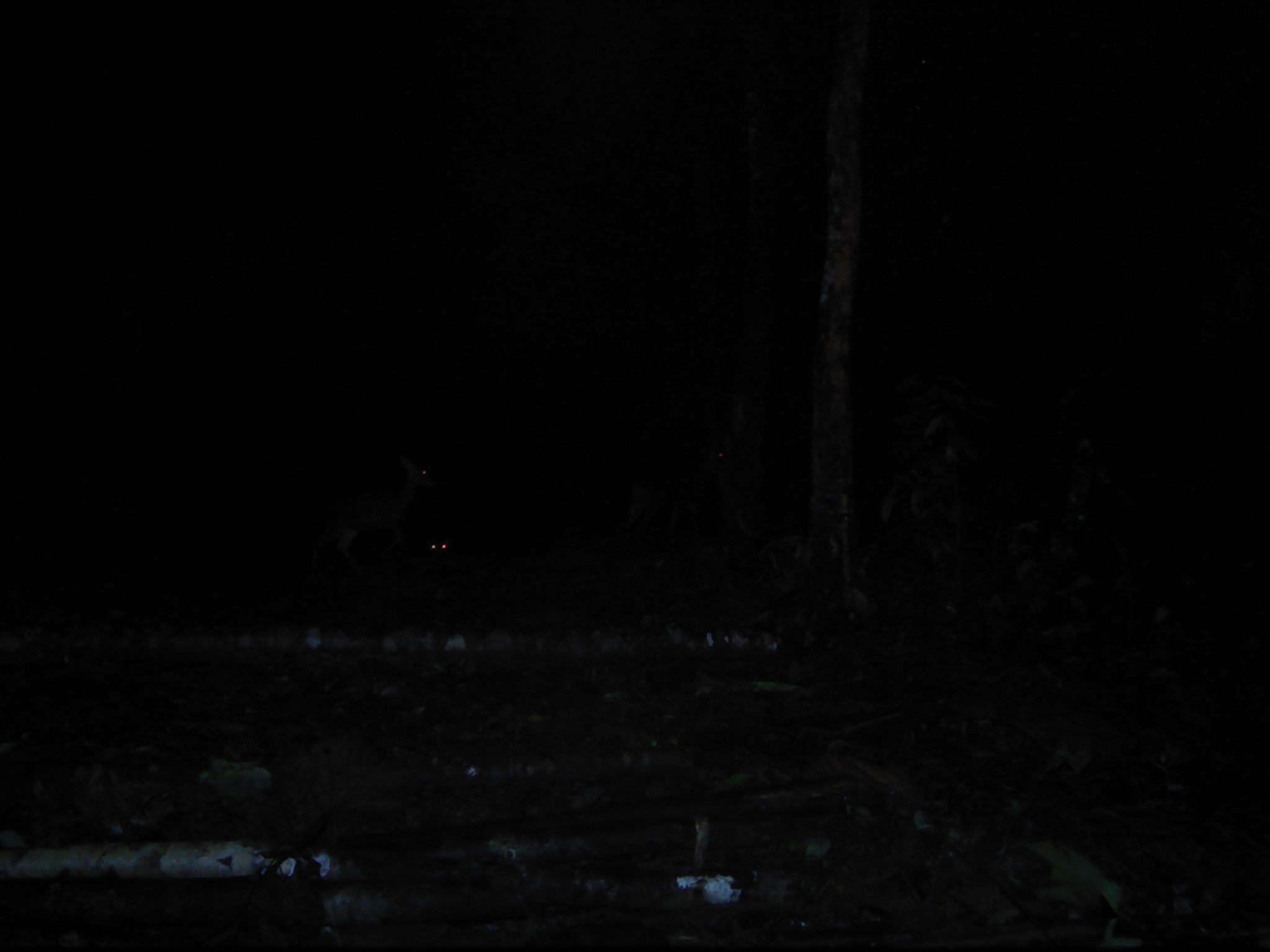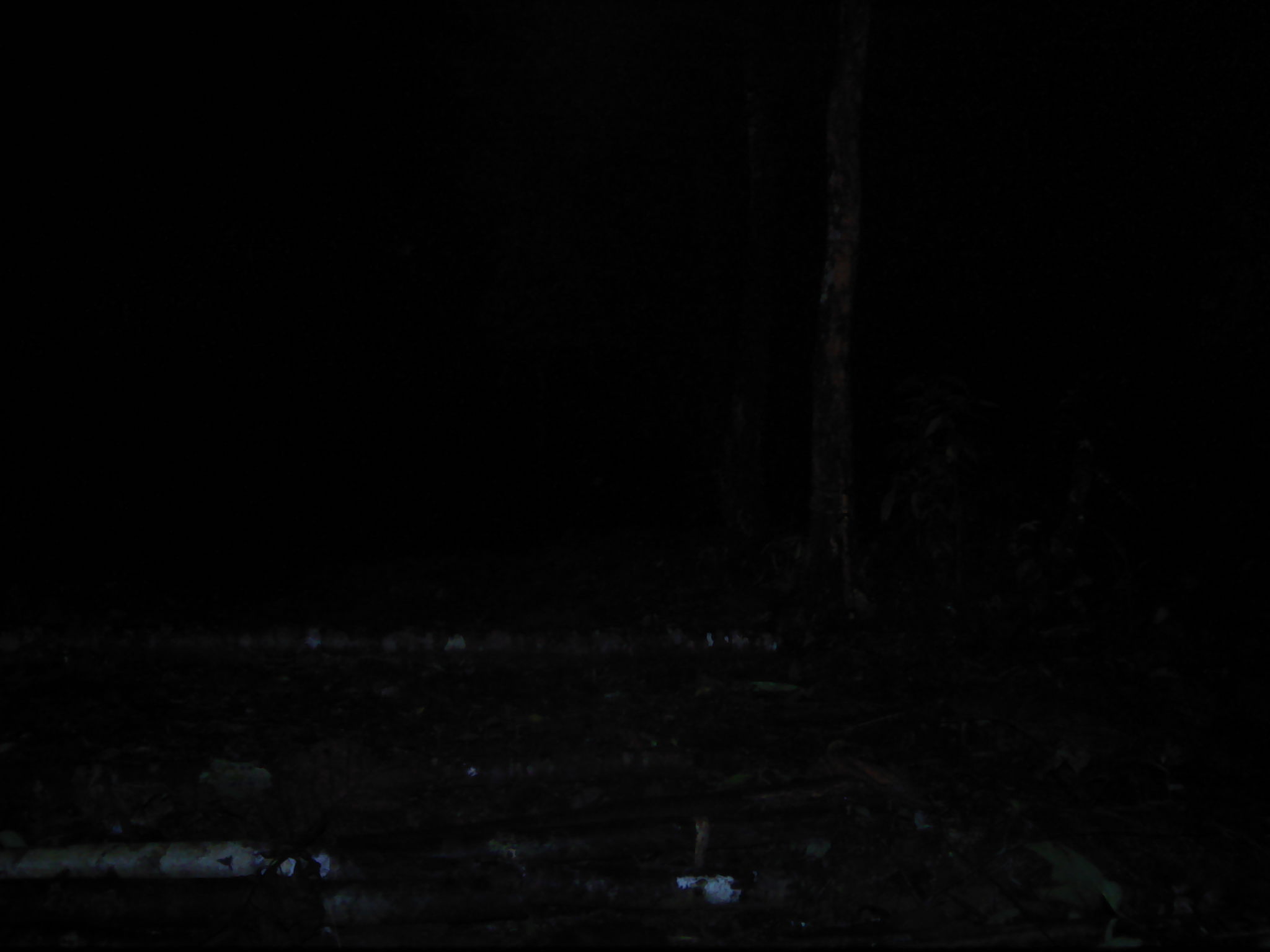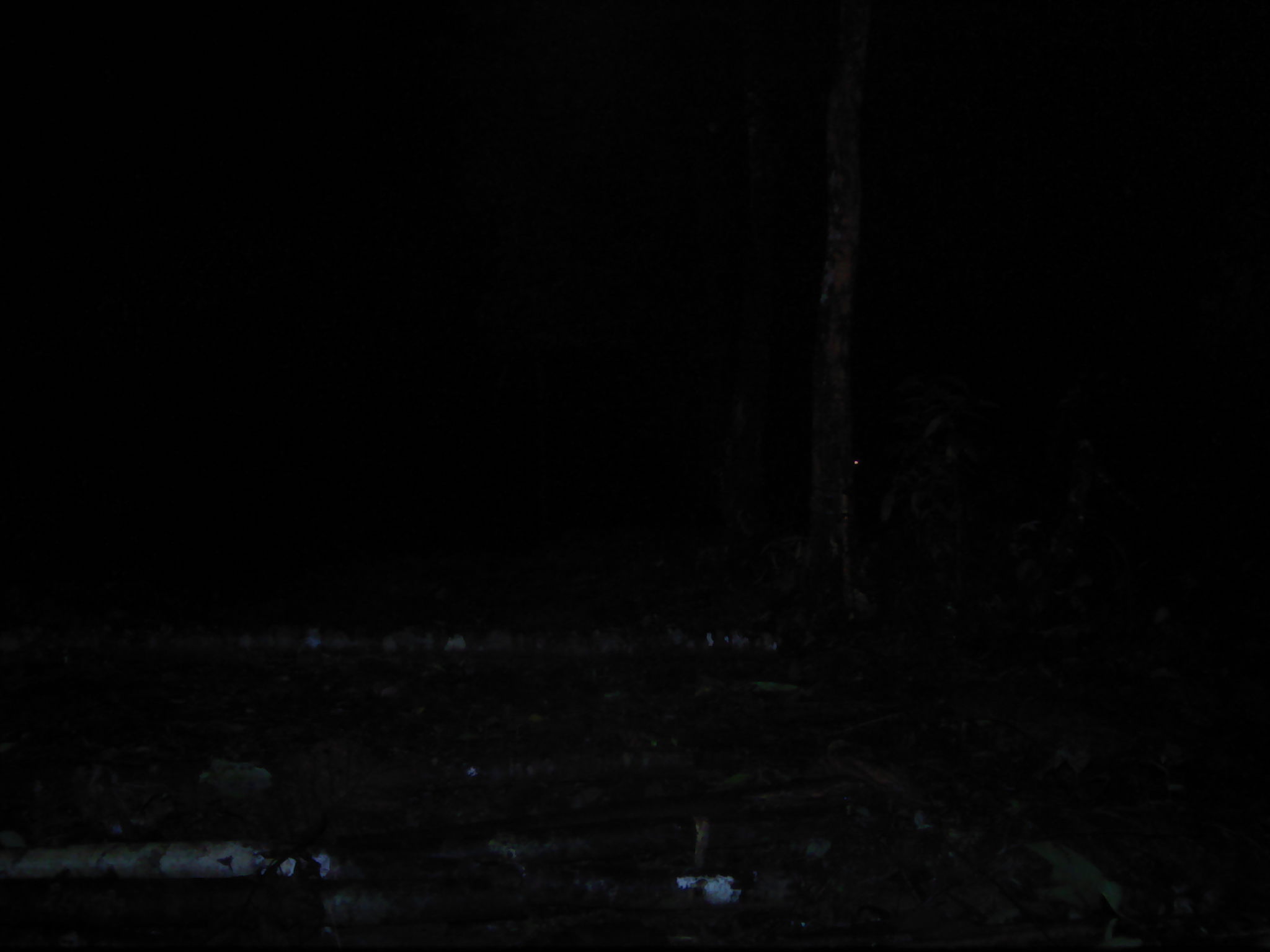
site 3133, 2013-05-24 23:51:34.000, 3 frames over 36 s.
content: unidentified animal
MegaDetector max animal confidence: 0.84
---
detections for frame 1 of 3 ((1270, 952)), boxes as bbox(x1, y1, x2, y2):
unidentifiable: bbox(306, 453, 437, 574); bbox(609, 425, 740, 543); bbox(409, 517, 464, 567)